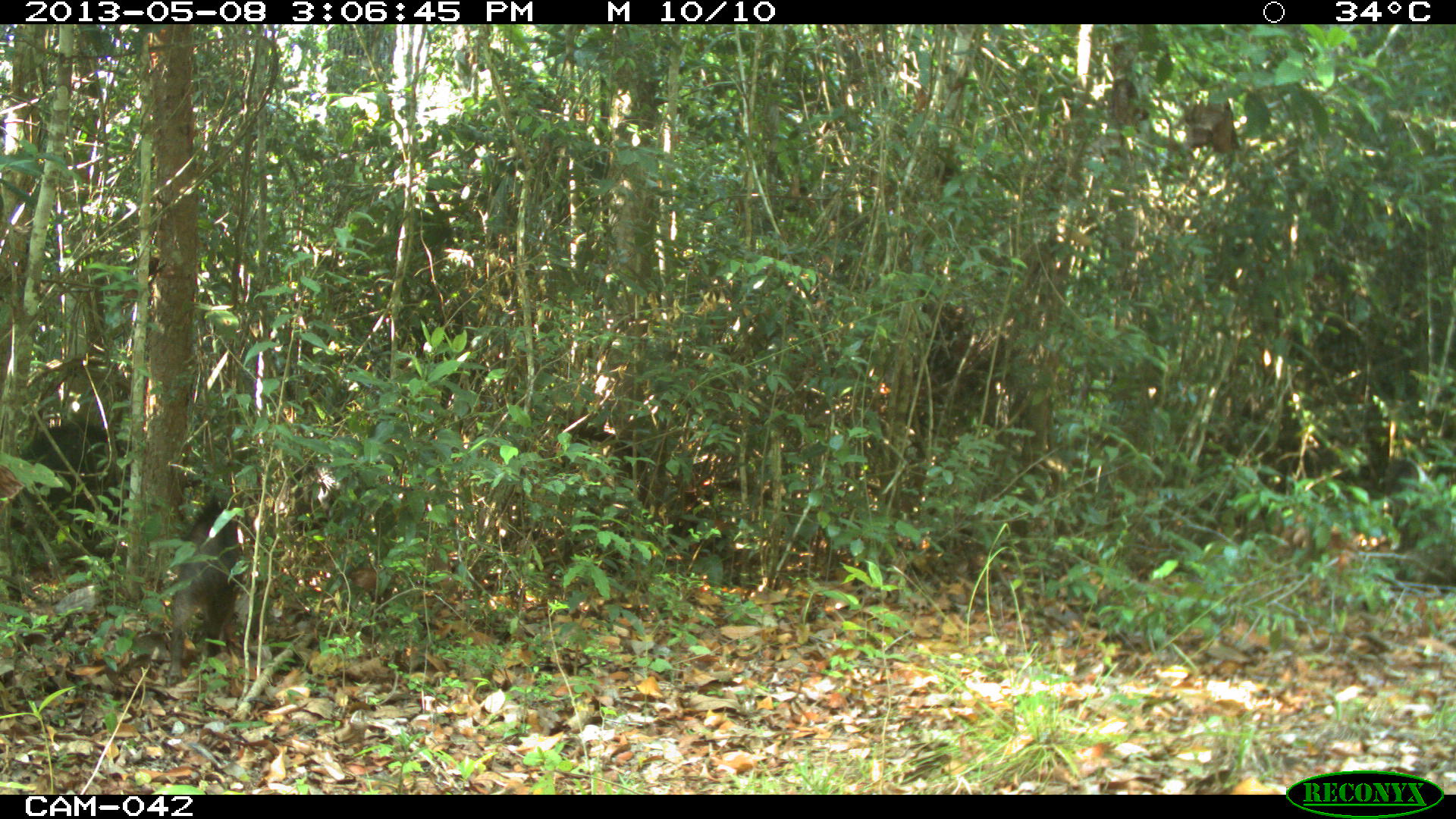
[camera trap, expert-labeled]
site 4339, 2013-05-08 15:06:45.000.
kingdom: Animalia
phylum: Chordata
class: Mammalia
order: Artiodactyla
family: Tayassuidae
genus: Tayassu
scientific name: Tayassu pecari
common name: white-lipped peccary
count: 32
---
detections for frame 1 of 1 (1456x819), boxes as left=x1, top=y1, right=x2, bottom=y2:
tayassu pecari: left=11, top=411, right=133, bottom=537; left=167, top=494, right=245, bottom=682